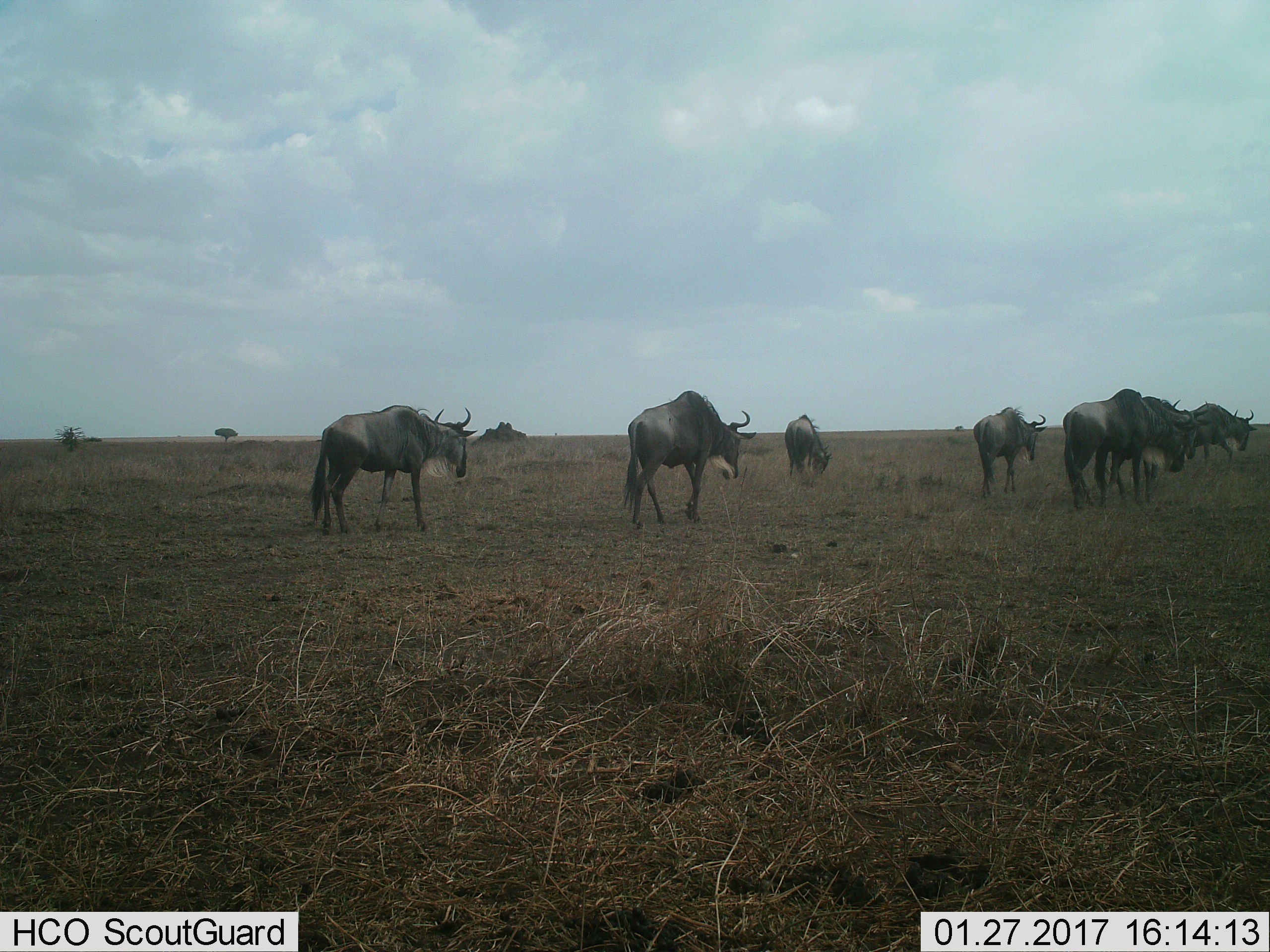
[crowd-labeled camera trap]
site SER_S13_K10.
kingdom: Animalia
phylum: Chordata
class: Mammalia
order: Artiodactyla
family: Bovidae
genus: Connochaetes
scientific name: Connochaetes taurinus taurinus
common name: blue wildebeest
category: wildebeestblue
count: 7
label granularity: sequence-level